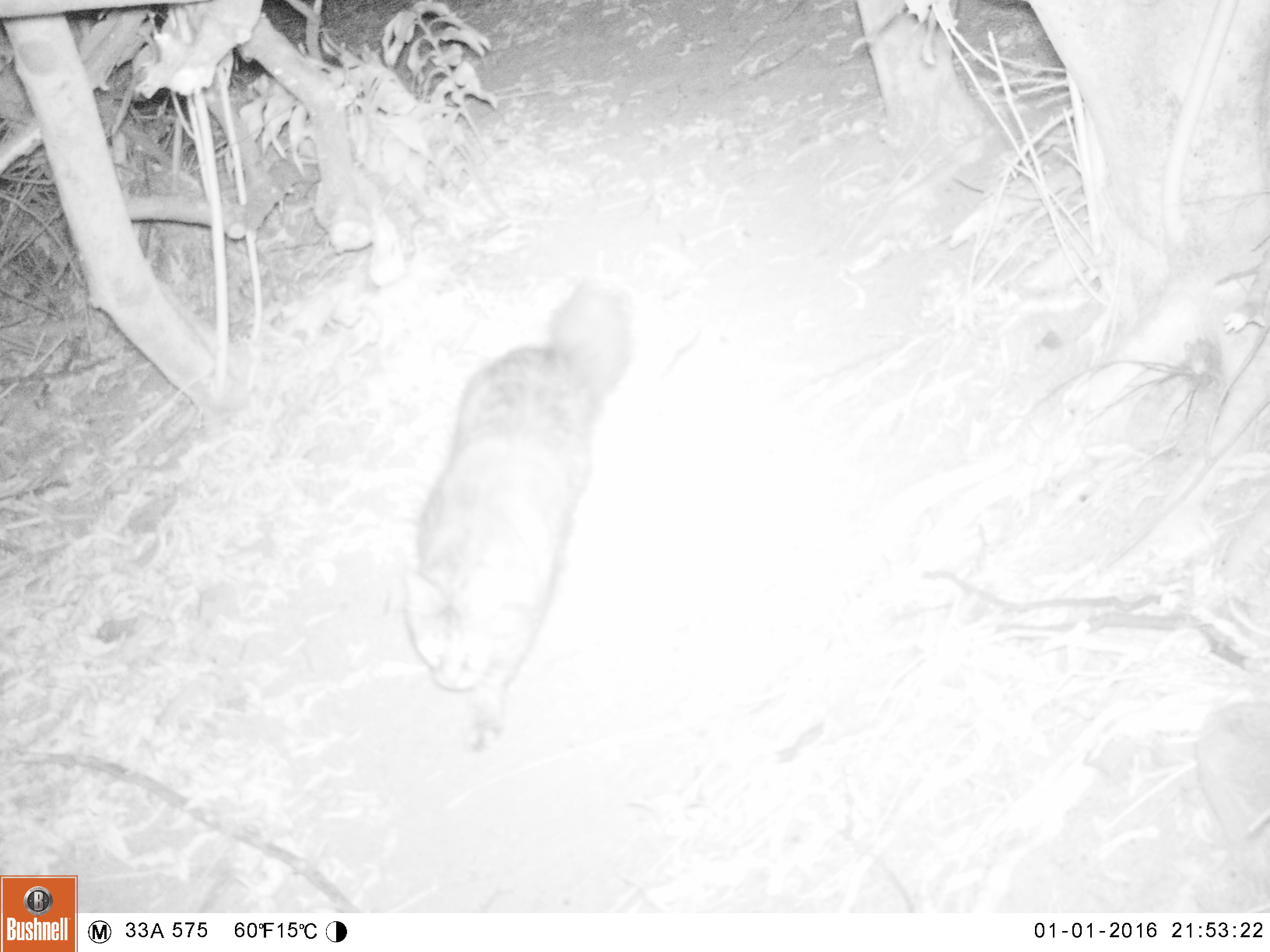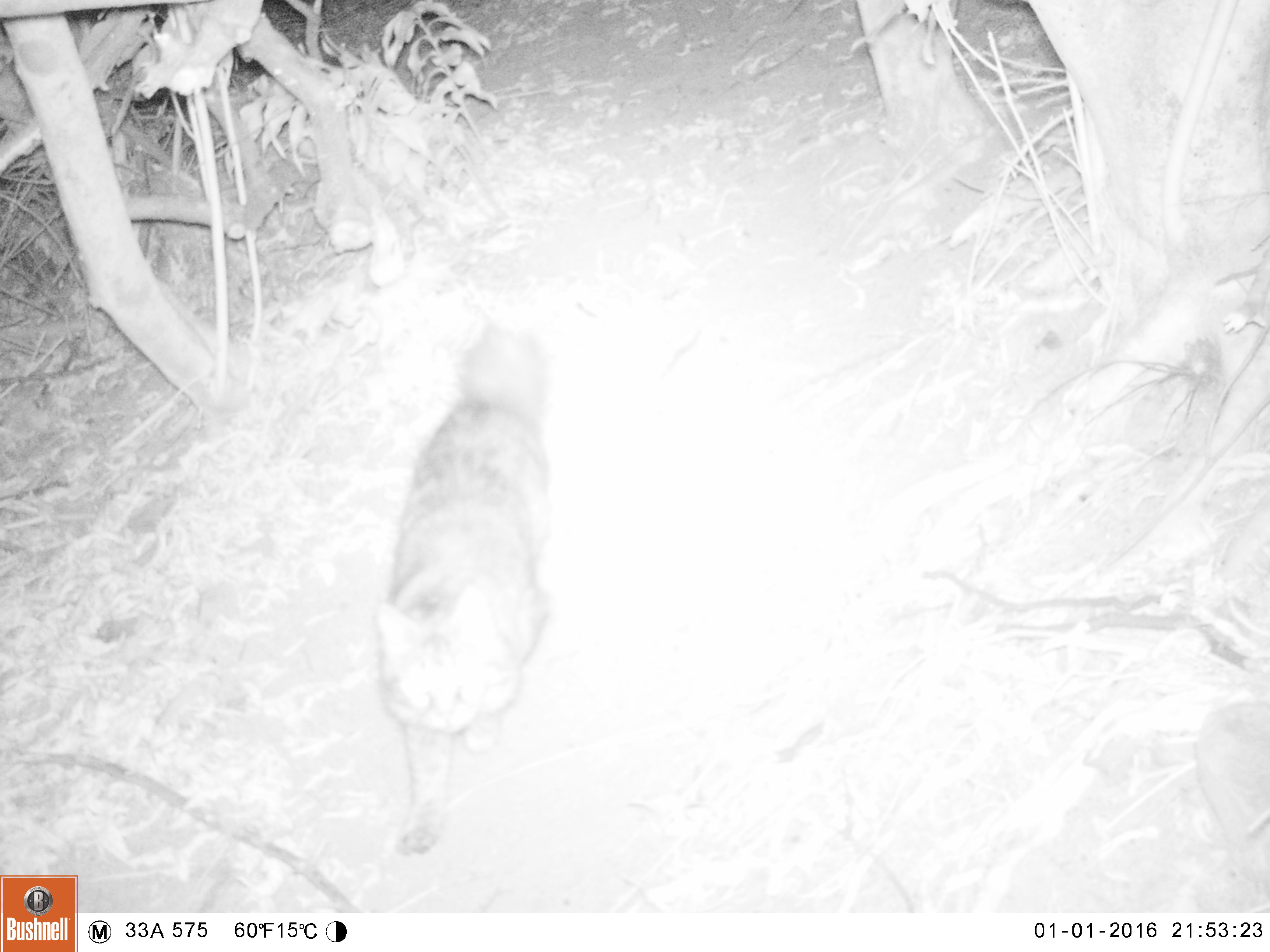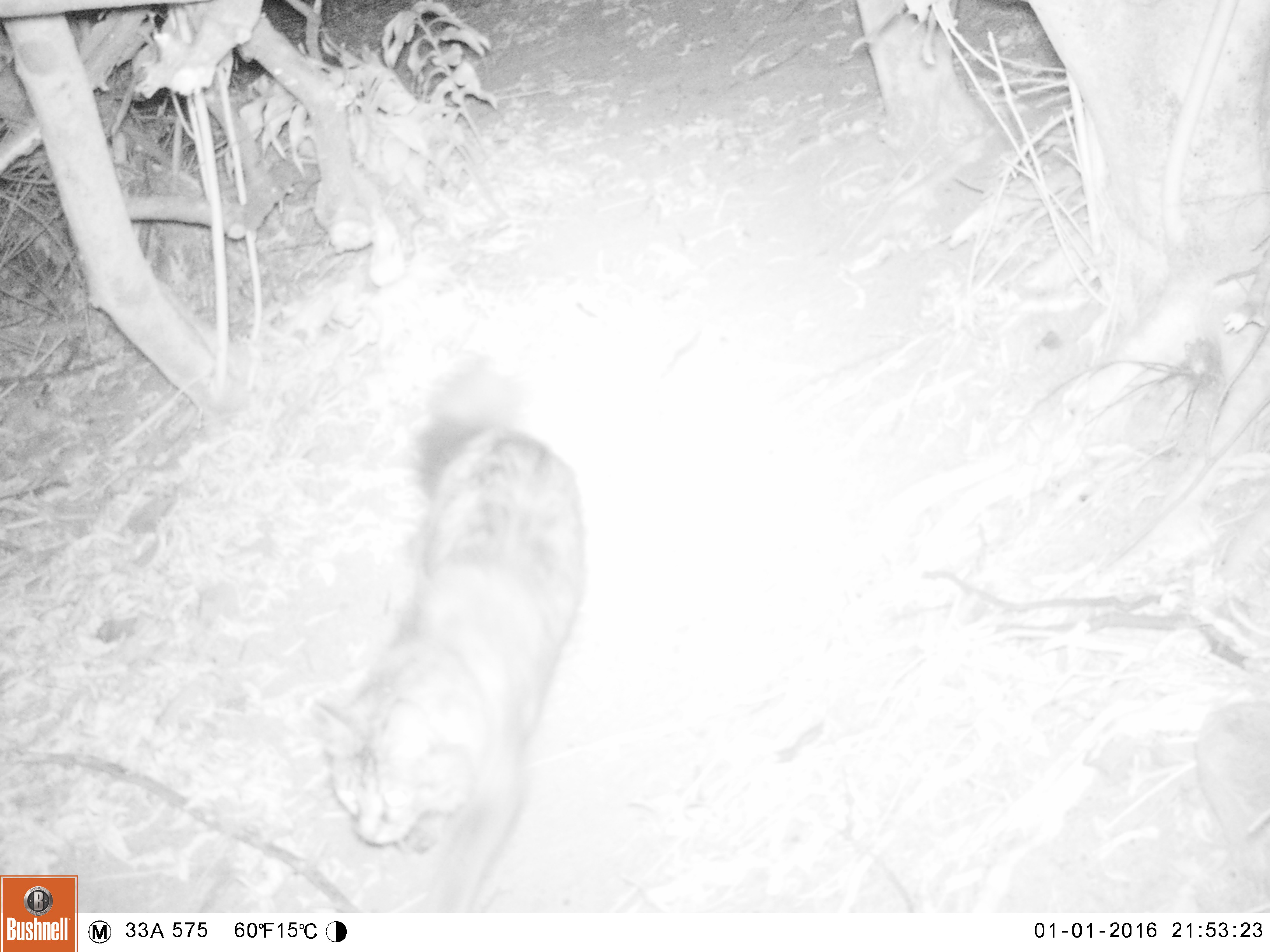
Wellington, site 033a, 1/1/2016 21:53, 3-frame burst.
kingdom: Animalia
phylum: Chordata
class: Mammalia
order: Carnivora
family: Felidae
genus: Felis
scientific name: Felis catus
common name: cat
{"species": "cat (Felis catus)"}